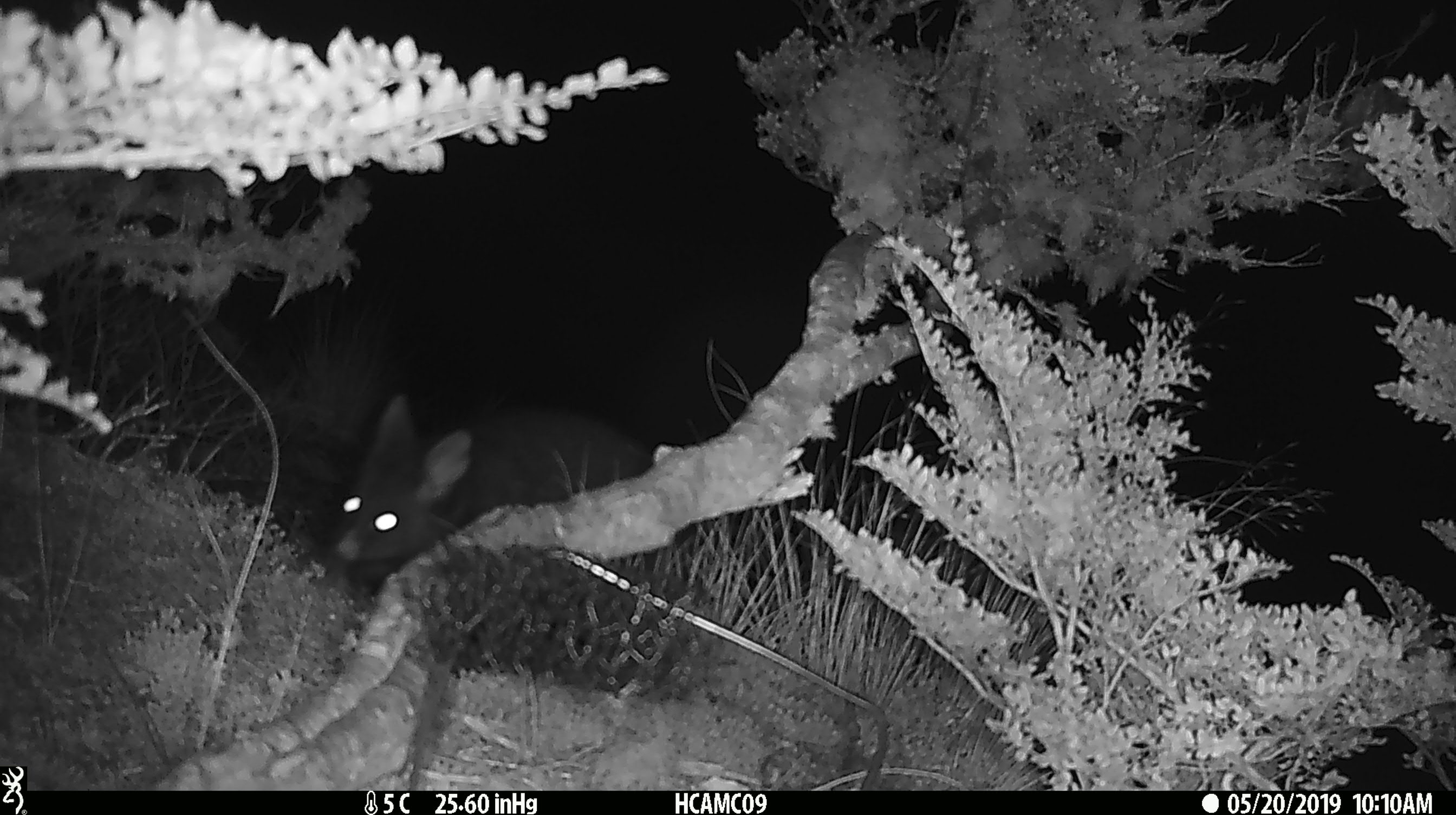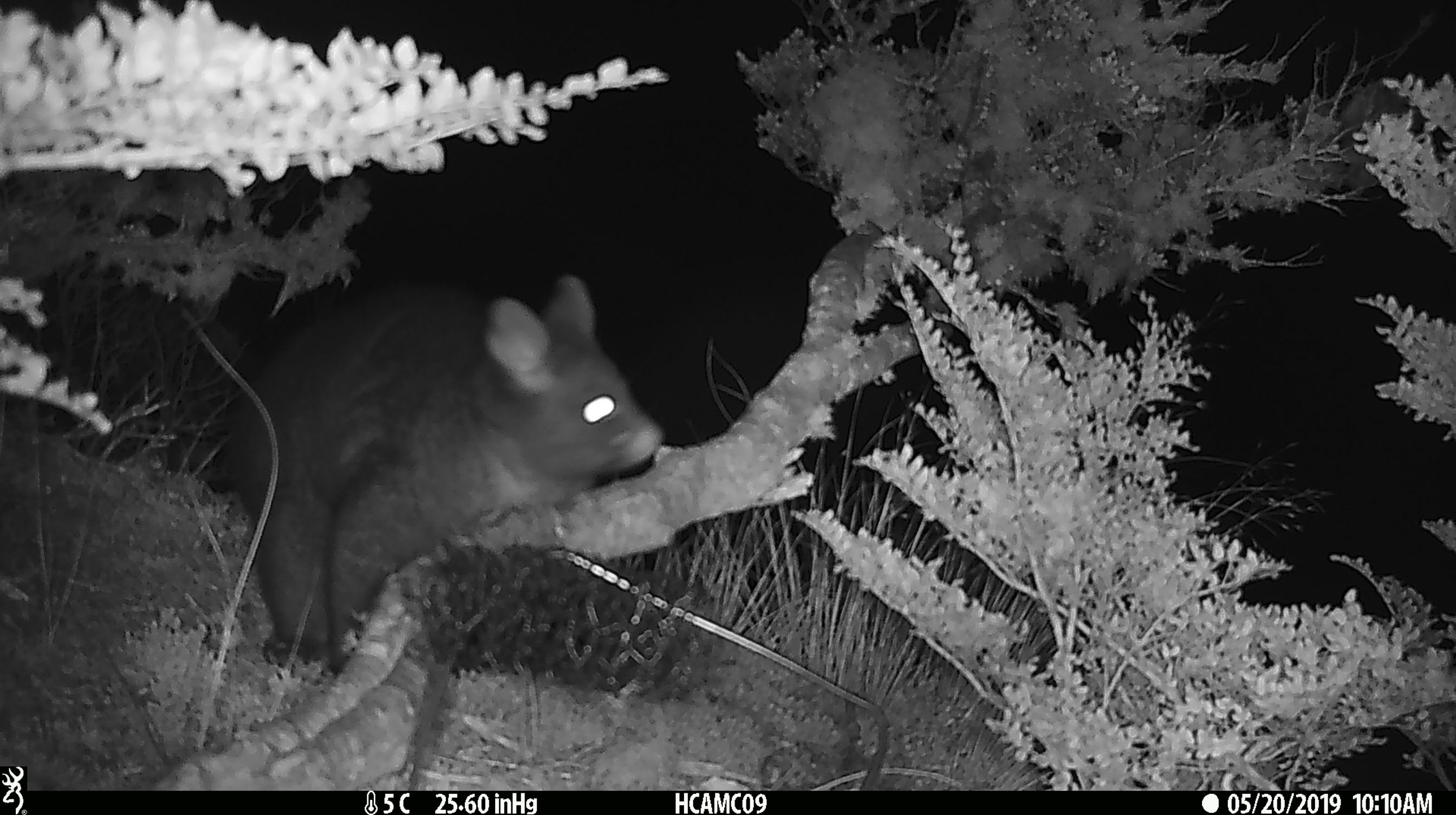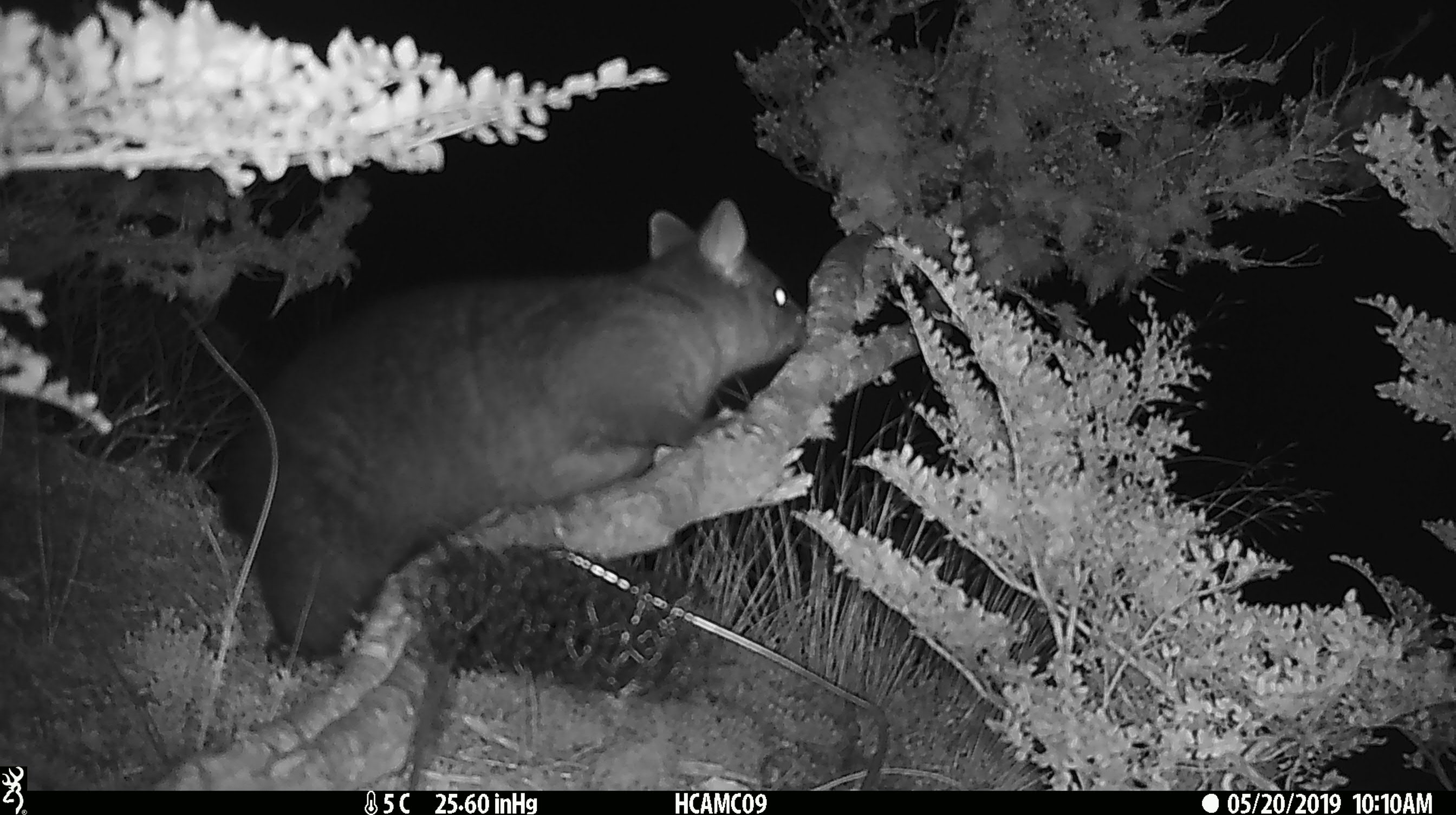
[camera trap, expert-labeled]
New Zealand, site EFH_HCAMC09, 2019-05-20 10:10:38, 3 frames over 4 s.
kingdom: Animalia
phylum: Chordata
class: Mammalia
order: Diprotodontia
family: Phalangeridae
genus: Trichosurus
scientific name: Trichosurus vulpecula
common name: common brushtail possum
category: possum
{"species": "possum (common brushtail possum) (Trichosurus vulpecula)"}